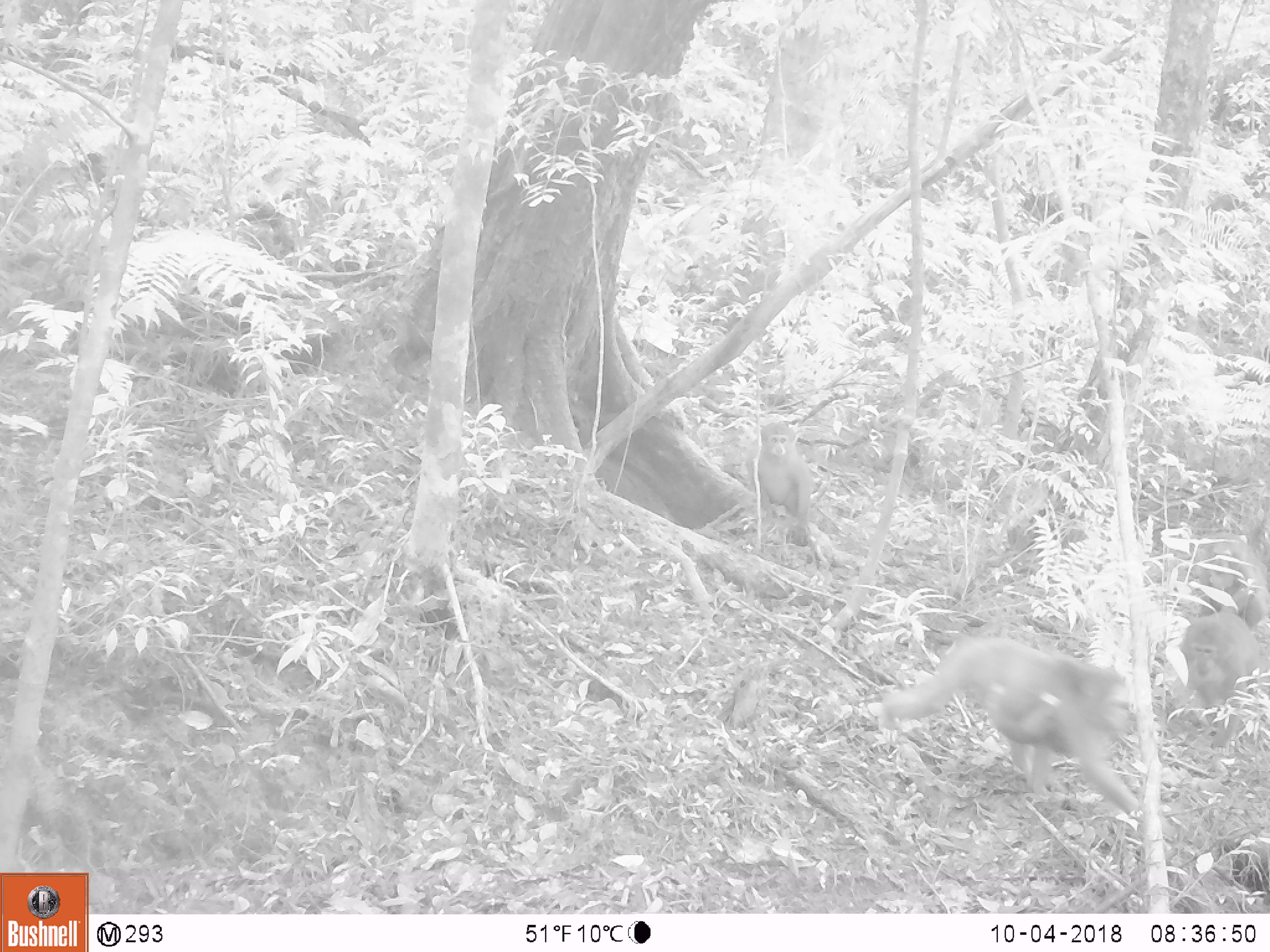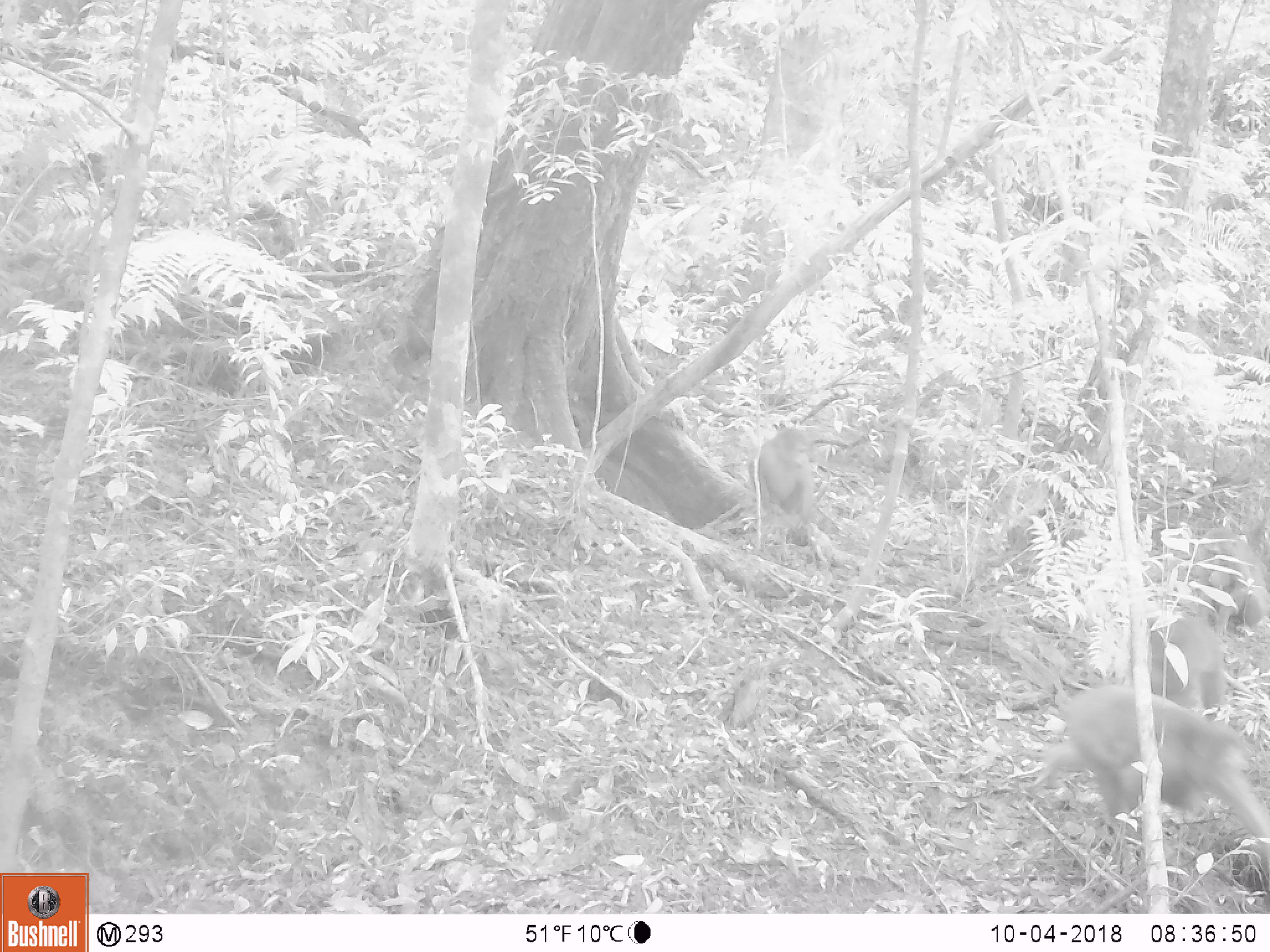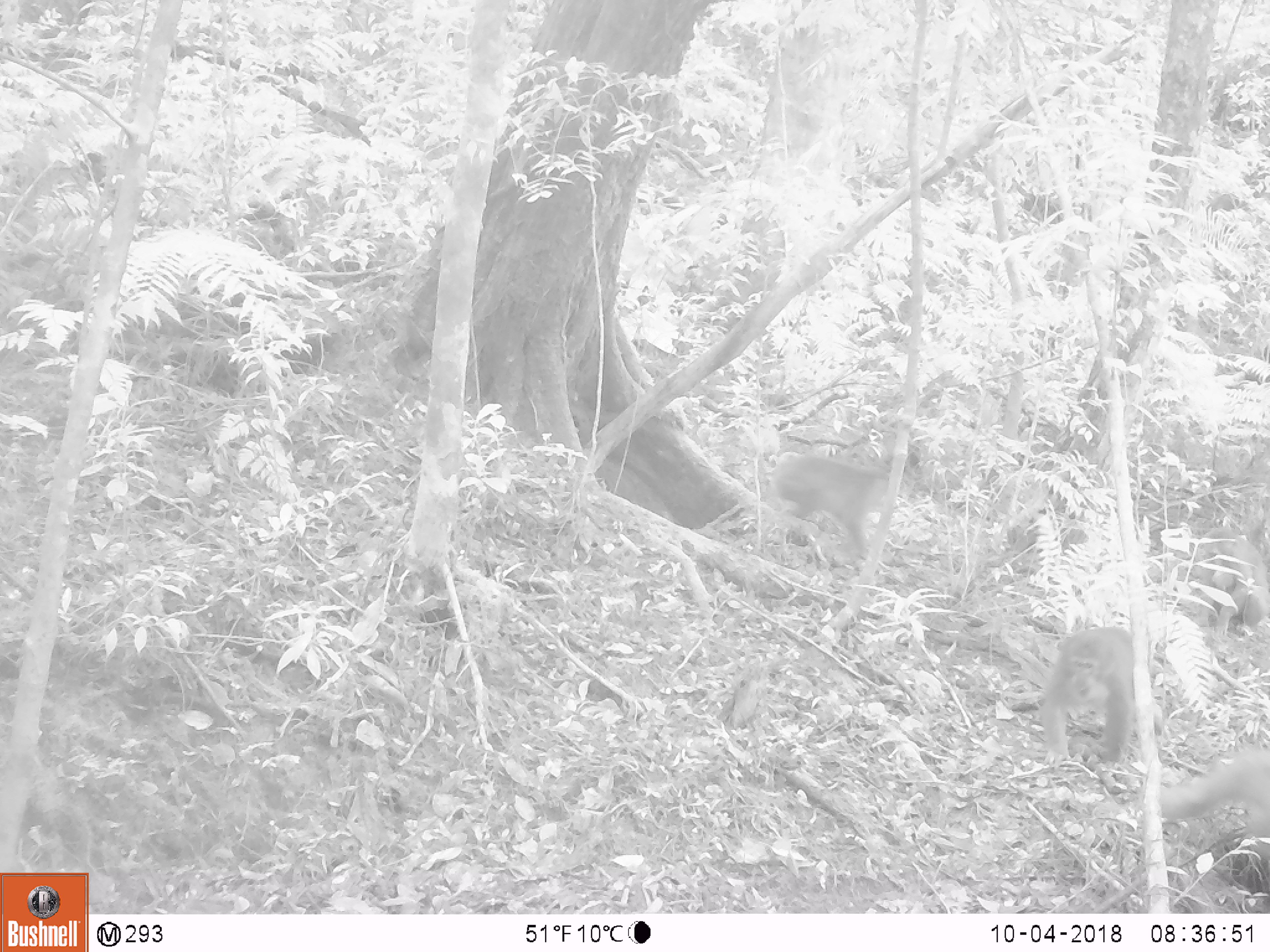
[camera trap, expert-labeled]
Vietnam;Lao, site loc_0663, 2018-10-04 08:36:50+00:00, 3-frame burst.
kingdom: Animalia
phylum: Chordata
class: Mammalia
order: Primates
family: Cercopithecidae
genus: Macaca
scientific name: Macaca arctoides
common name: stump-tailed macaque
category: stump tailed macaque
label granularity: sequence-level